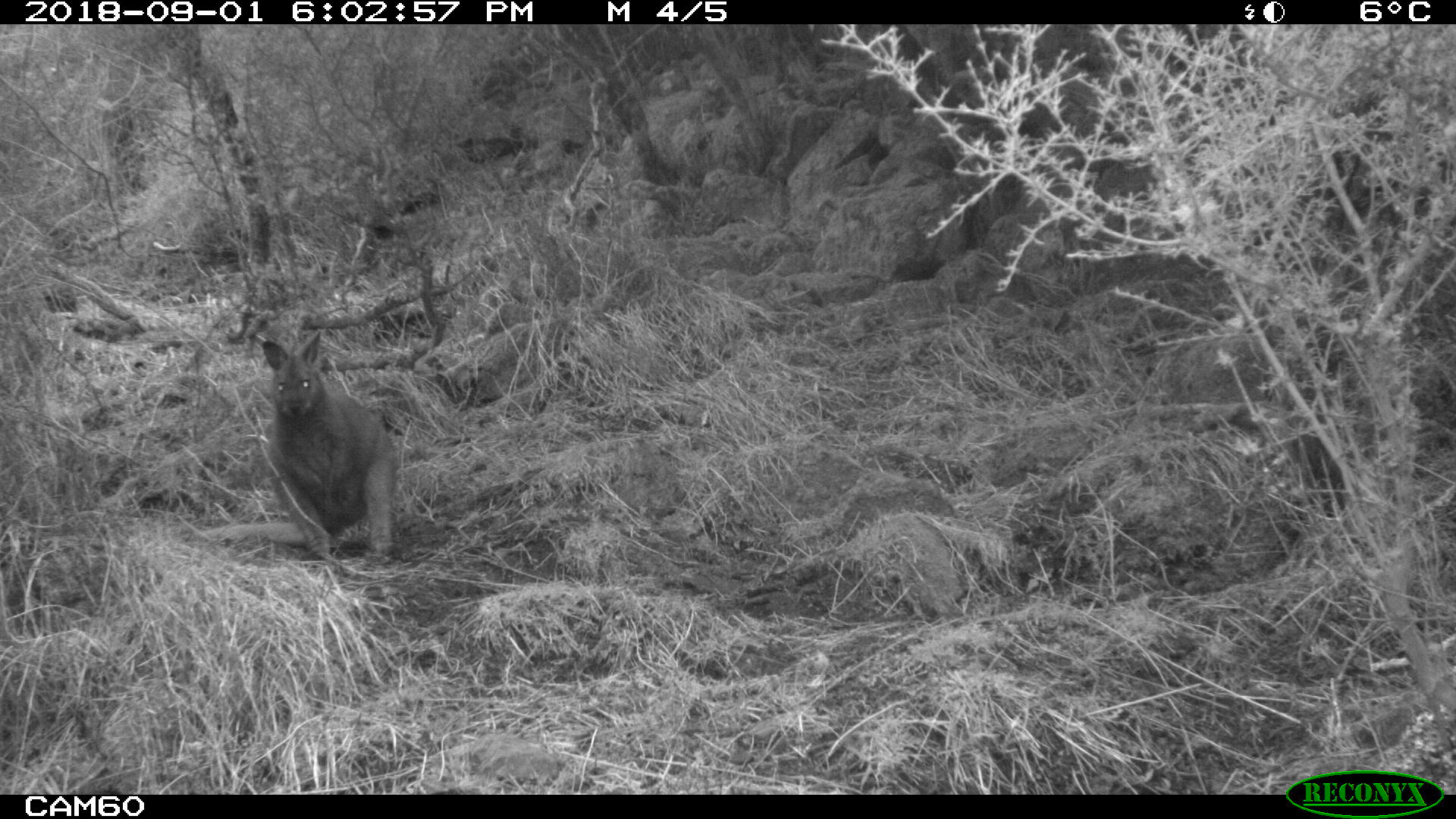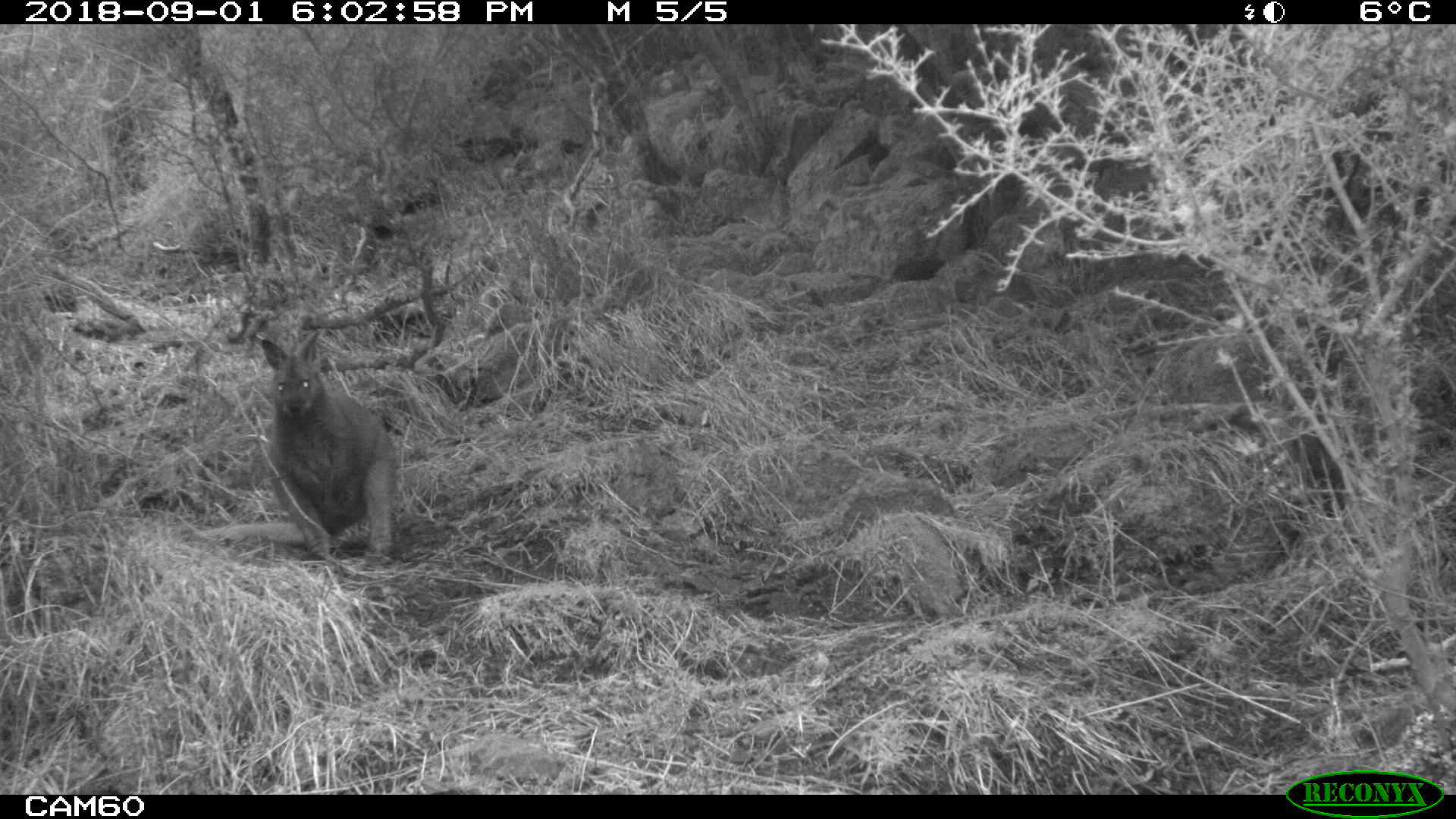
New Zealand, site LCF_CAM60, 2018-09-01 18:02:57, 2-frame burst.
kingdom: Animalia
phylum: Chordata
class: Mammalia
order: Diprotodontia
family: Macropodidae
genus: Notamacropus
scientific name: Notamacropus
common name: wallaby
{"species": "wallaby (Notamacropus)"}